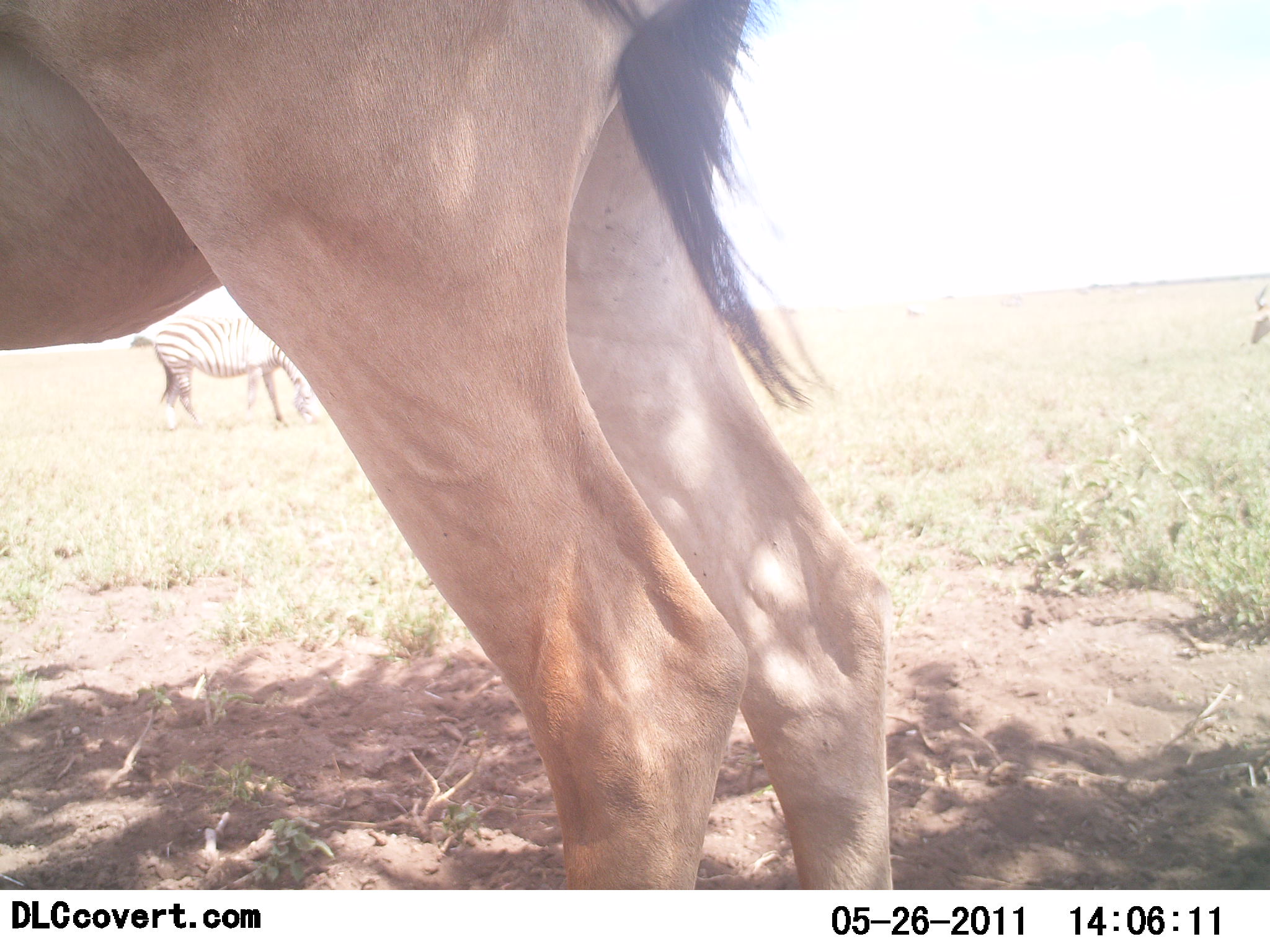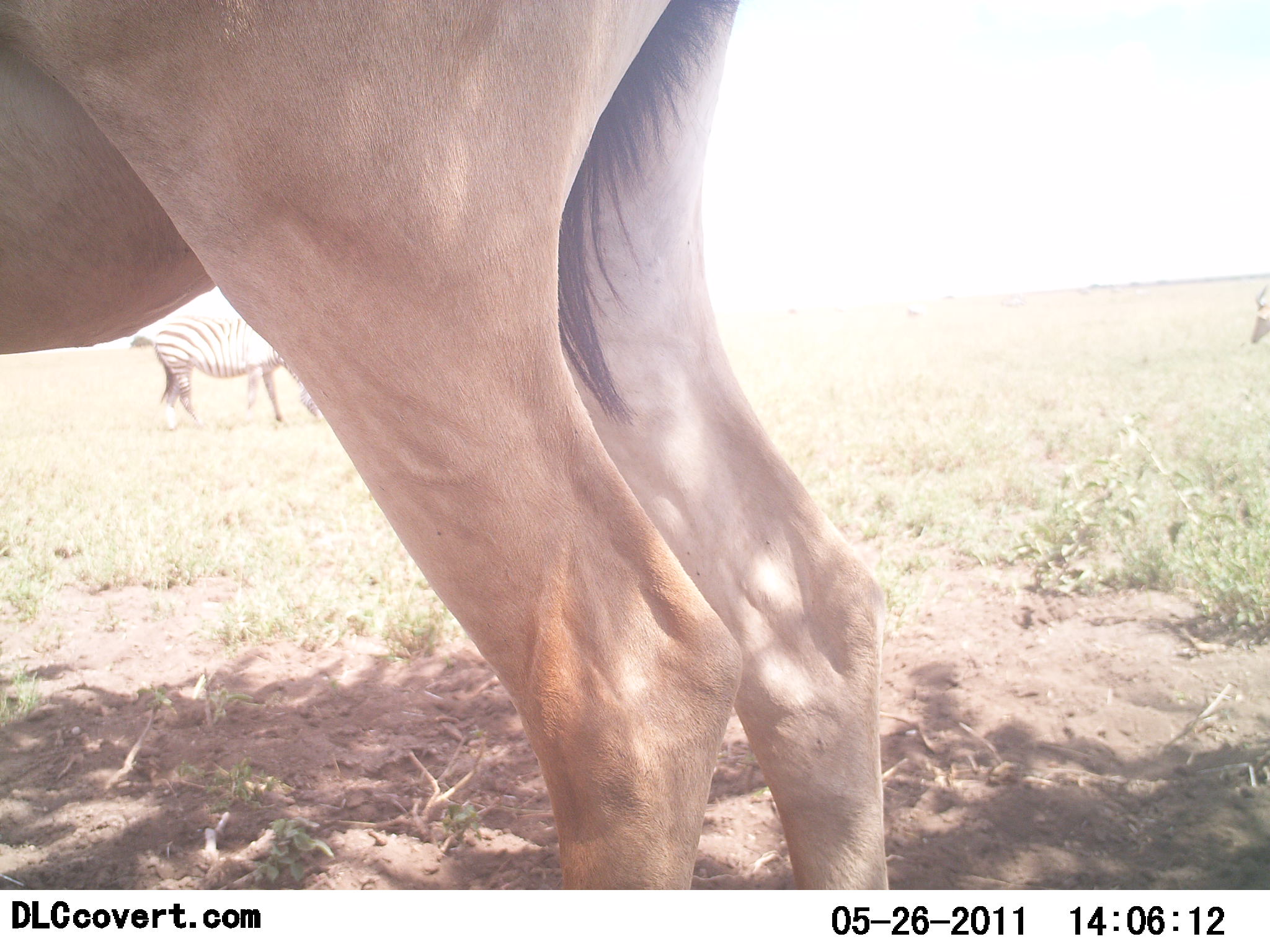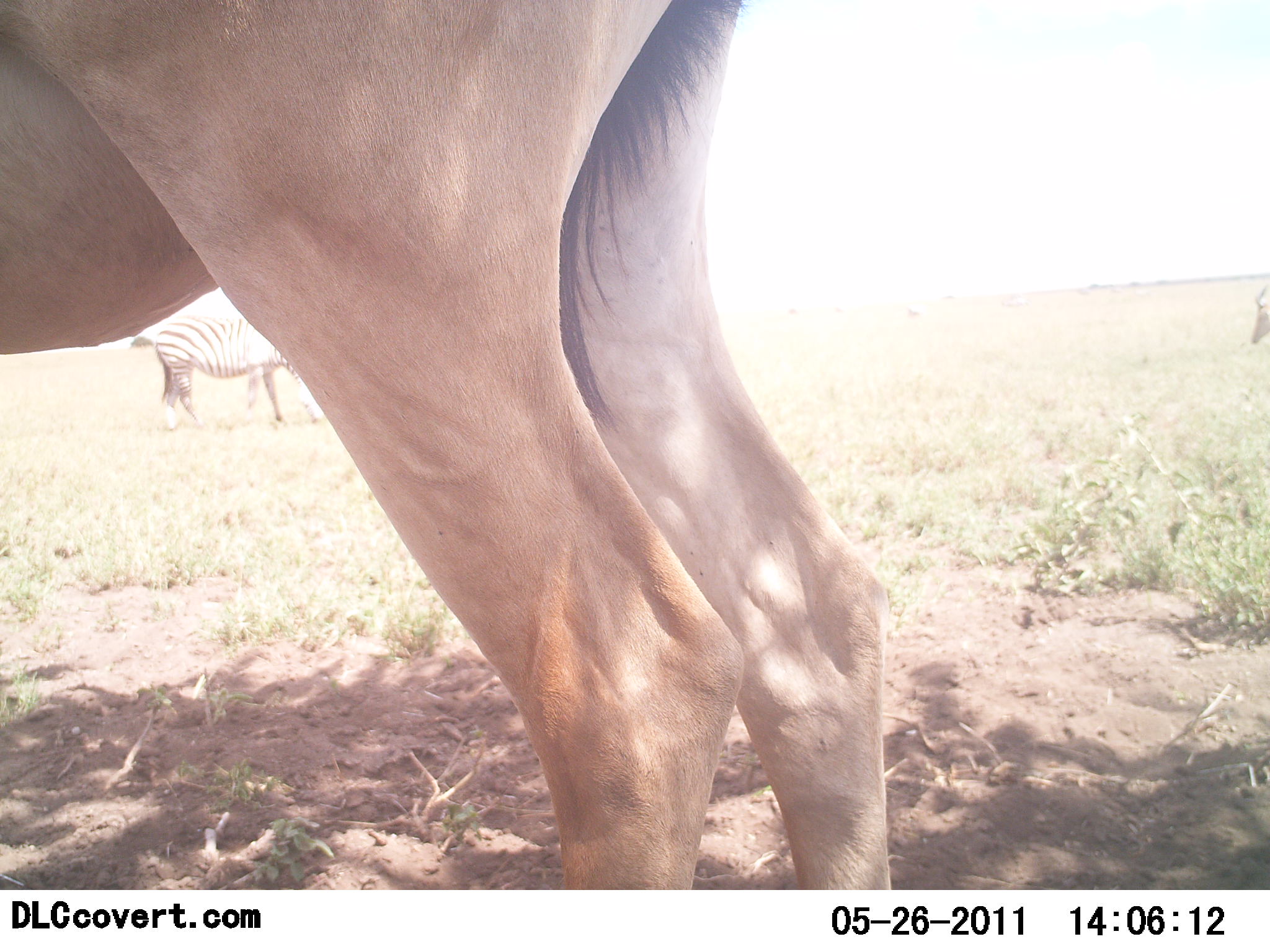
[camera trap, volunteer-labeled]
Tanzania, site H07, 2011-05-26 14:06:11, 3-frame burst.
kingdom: Animalia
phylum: Chordata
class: Mammalia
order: Artiodactyla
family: Bovidae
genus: Alcelaphus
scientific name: Alcelaphus buselaphus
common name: hartebeest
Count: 1.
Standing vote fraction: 100%.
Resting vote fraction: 0%.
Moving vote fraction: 0%.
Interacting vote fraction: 0%.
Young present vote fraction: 0%.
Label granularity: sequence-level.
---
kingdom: Animalia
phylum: Chordata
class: Mammalia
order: Perissodactyla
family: Equidae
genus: Equus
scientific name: Equus quagga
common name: plains zebra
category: zebra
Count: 1.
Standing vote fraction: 67%.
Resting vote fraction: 0%.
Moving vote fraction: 0%.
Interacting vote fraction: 0%.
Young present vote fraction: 0%.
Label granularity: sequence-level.